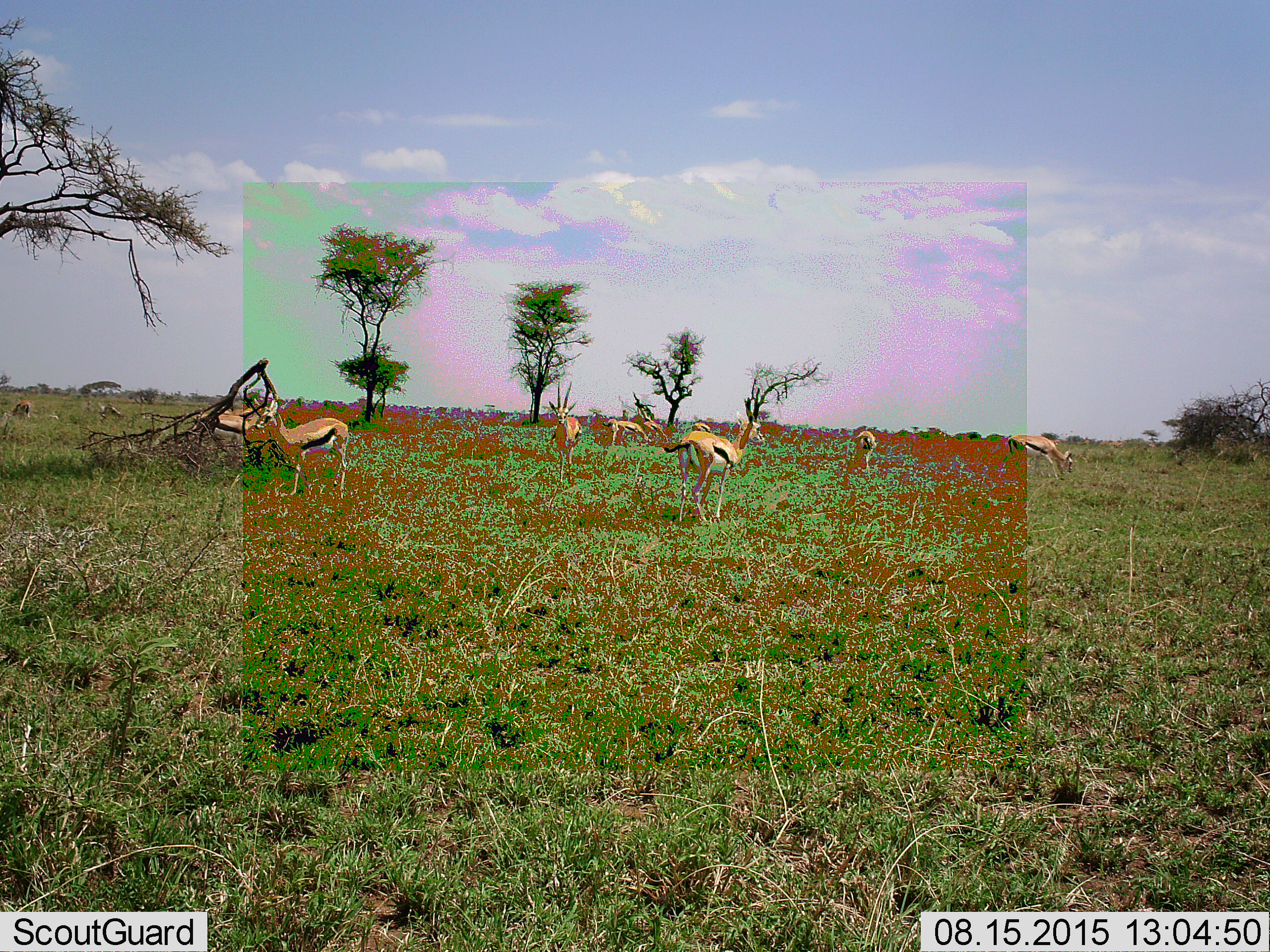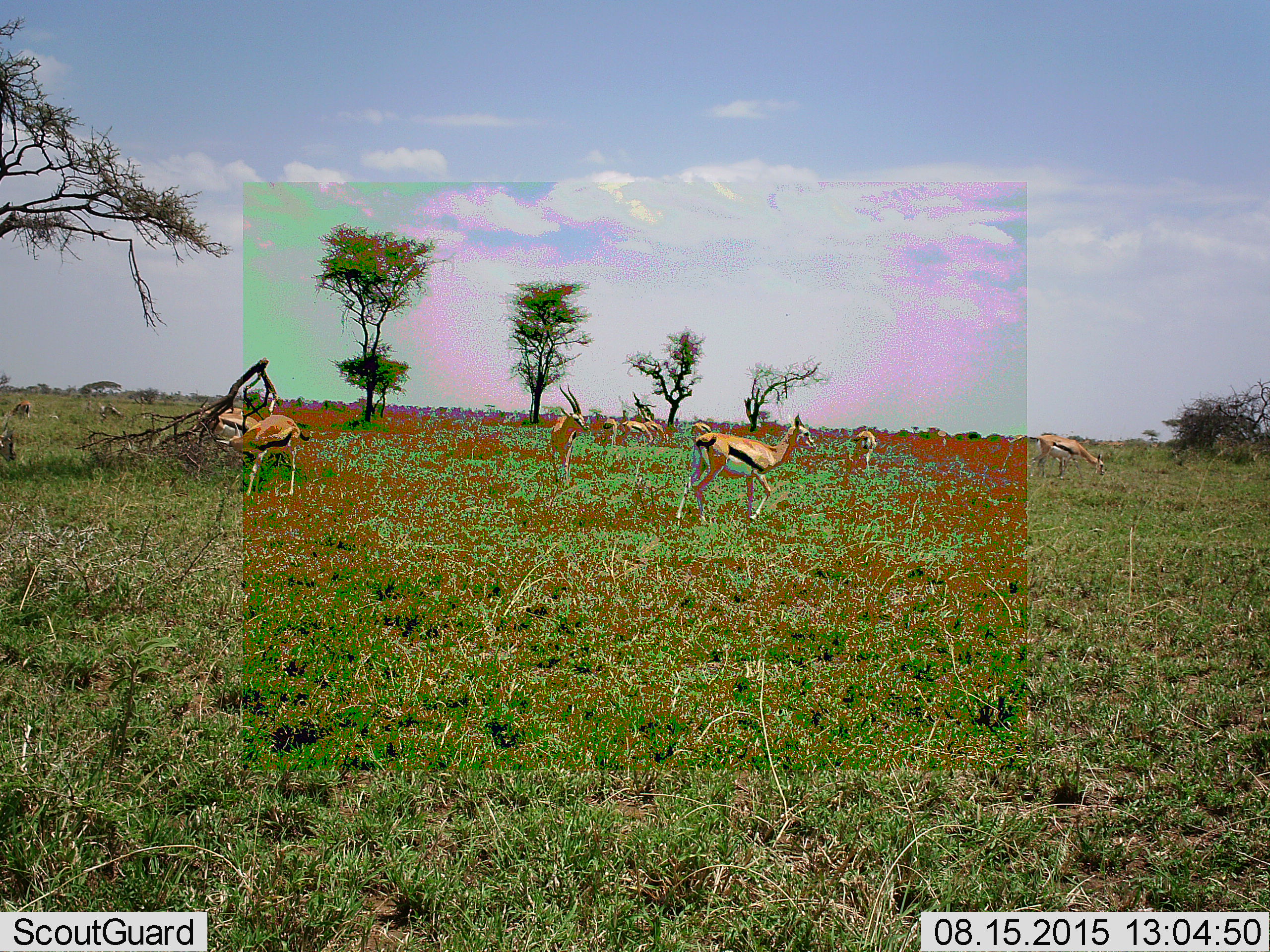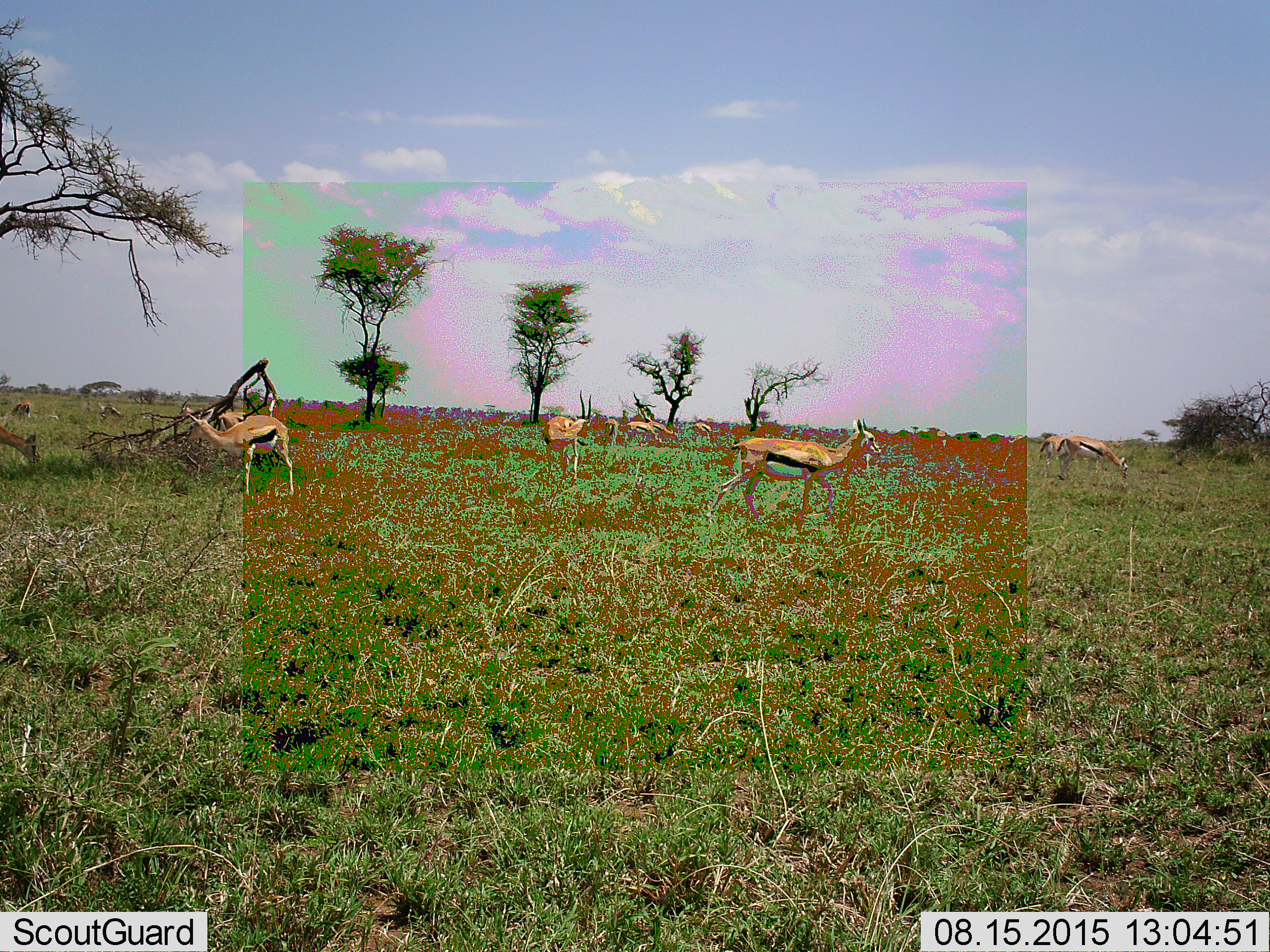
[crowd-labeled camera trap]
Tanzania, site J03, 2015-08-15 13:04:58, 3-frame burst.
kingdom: Animalia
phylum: Chordata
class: Mammalia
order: Artiodactyla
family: Bovidae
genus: Eudorcas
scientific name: Eudorcas thomsonii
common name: thomson's gazelle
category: gazellethomsons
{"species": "gazellethomsons (thomson's gazelle) (Eudorcas thomsonii)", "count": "11-50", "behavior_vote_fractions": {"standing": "100%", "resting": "10%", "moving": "70%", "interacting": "20%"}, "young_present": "30%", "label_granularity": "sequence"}